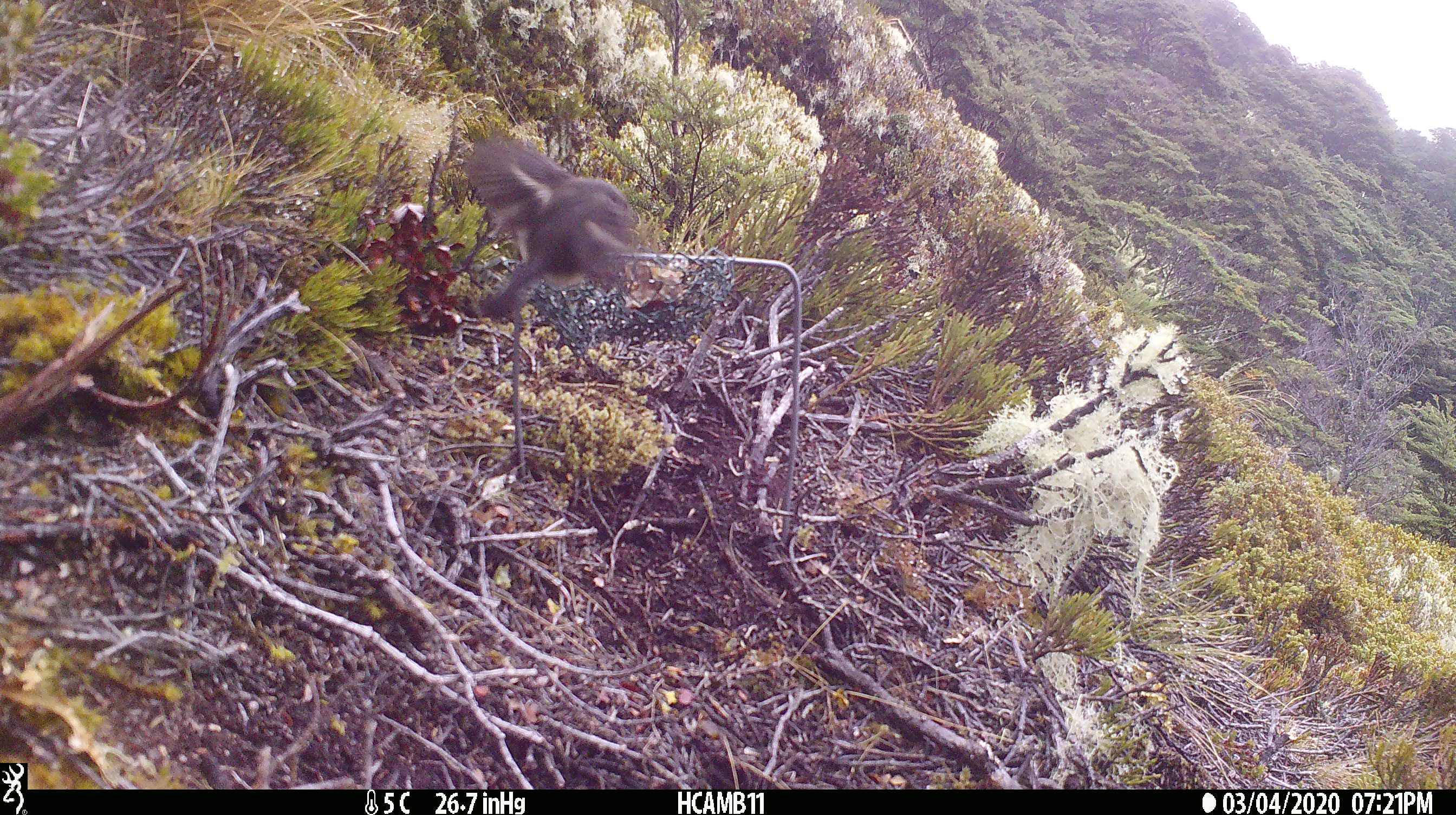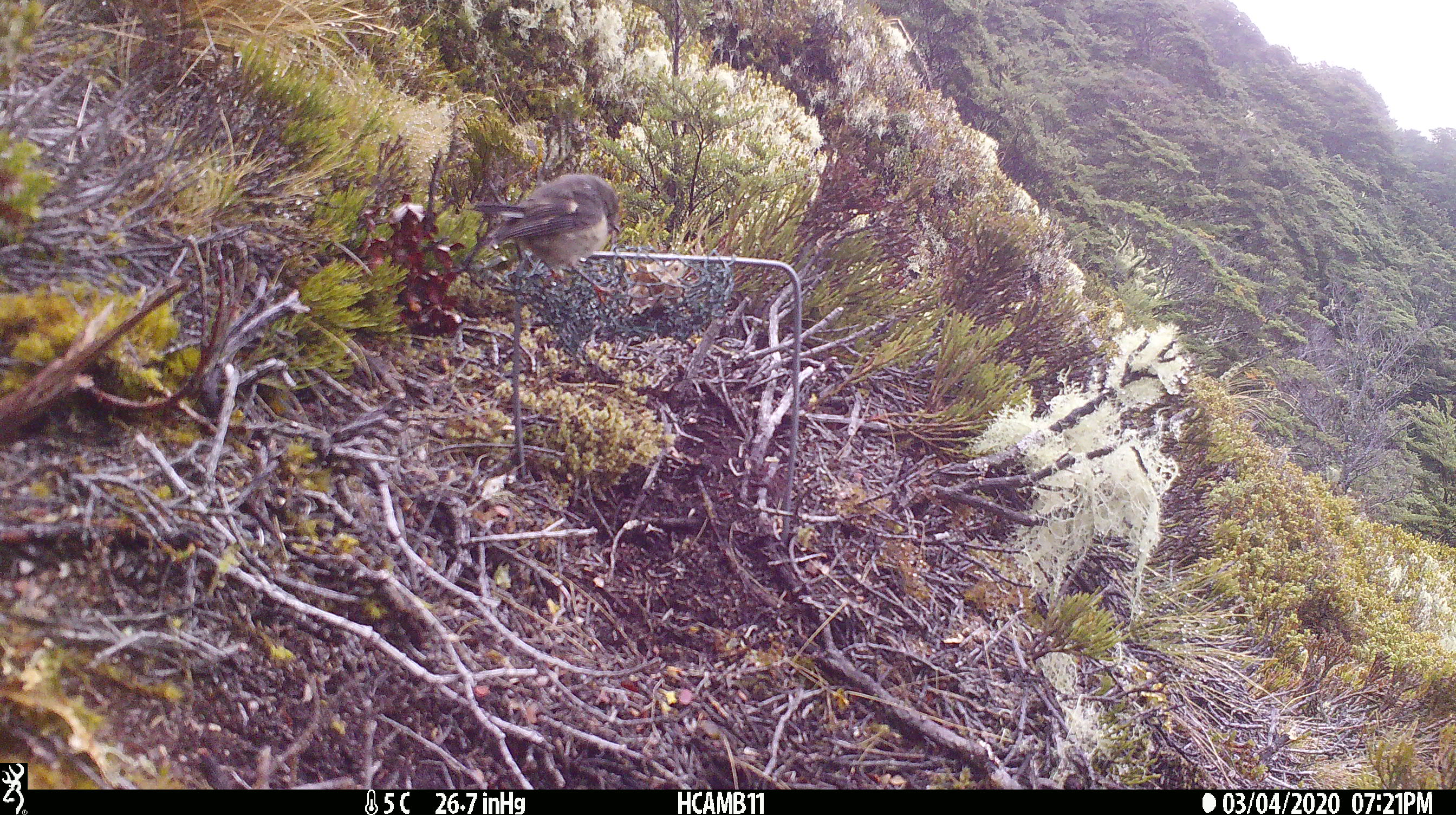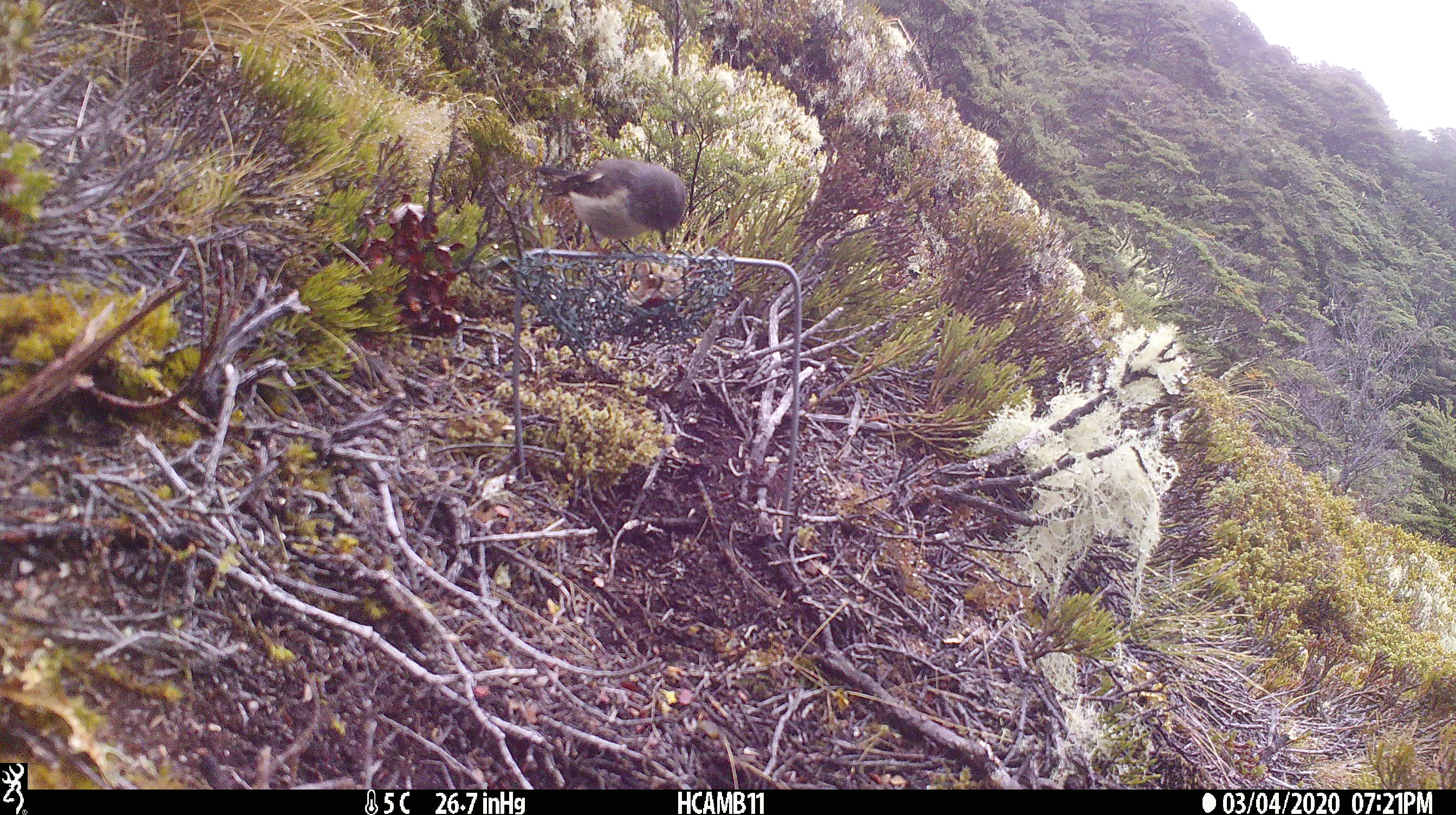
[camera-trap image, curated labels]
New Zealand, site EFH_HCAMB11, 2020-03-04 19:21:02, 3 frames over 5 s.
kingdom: Animalia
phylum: Chordata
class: Aves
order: Passeriformes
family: Petroicidae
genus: Petroica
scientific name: Petroica macrocephala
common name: tomtit